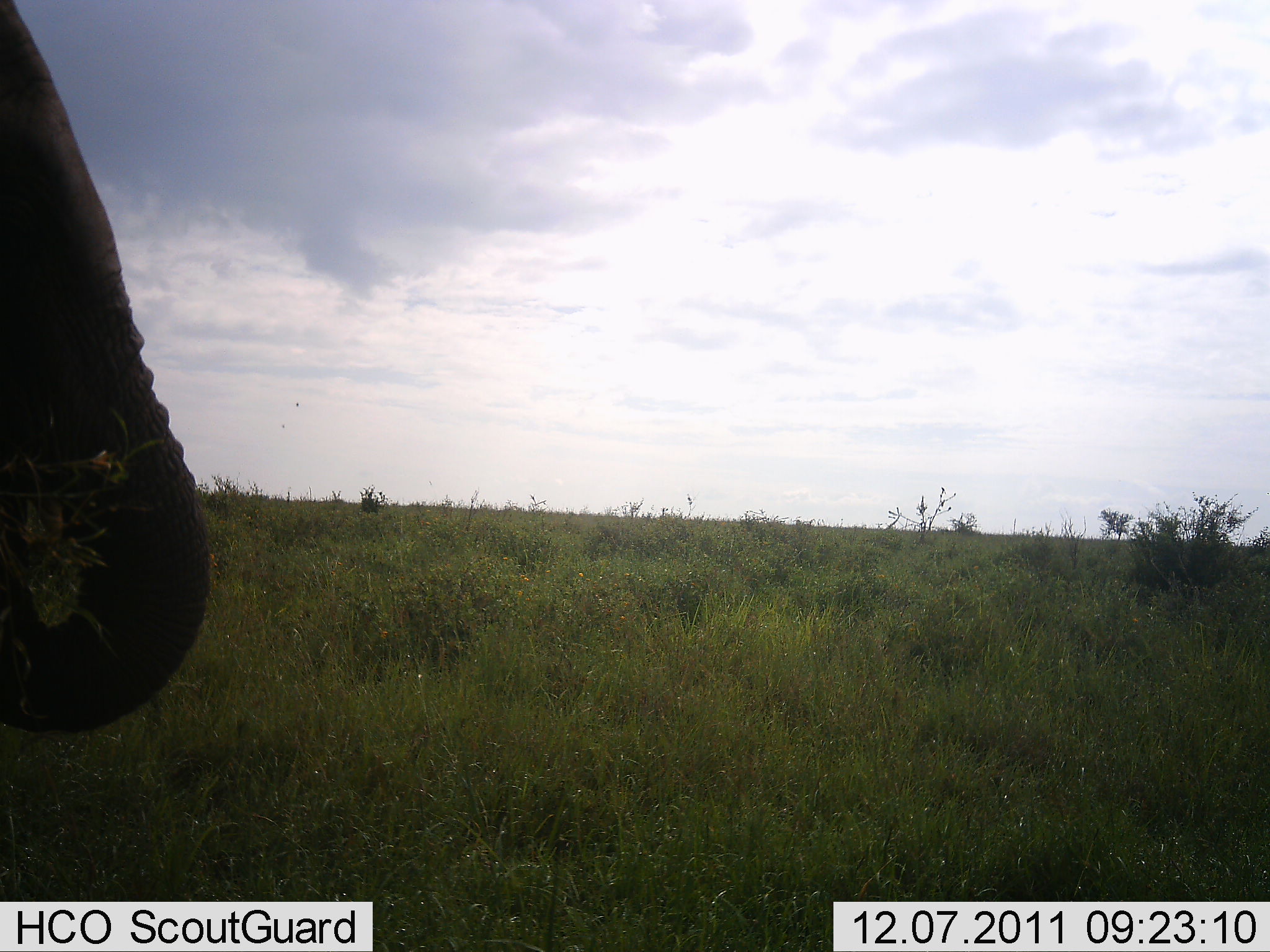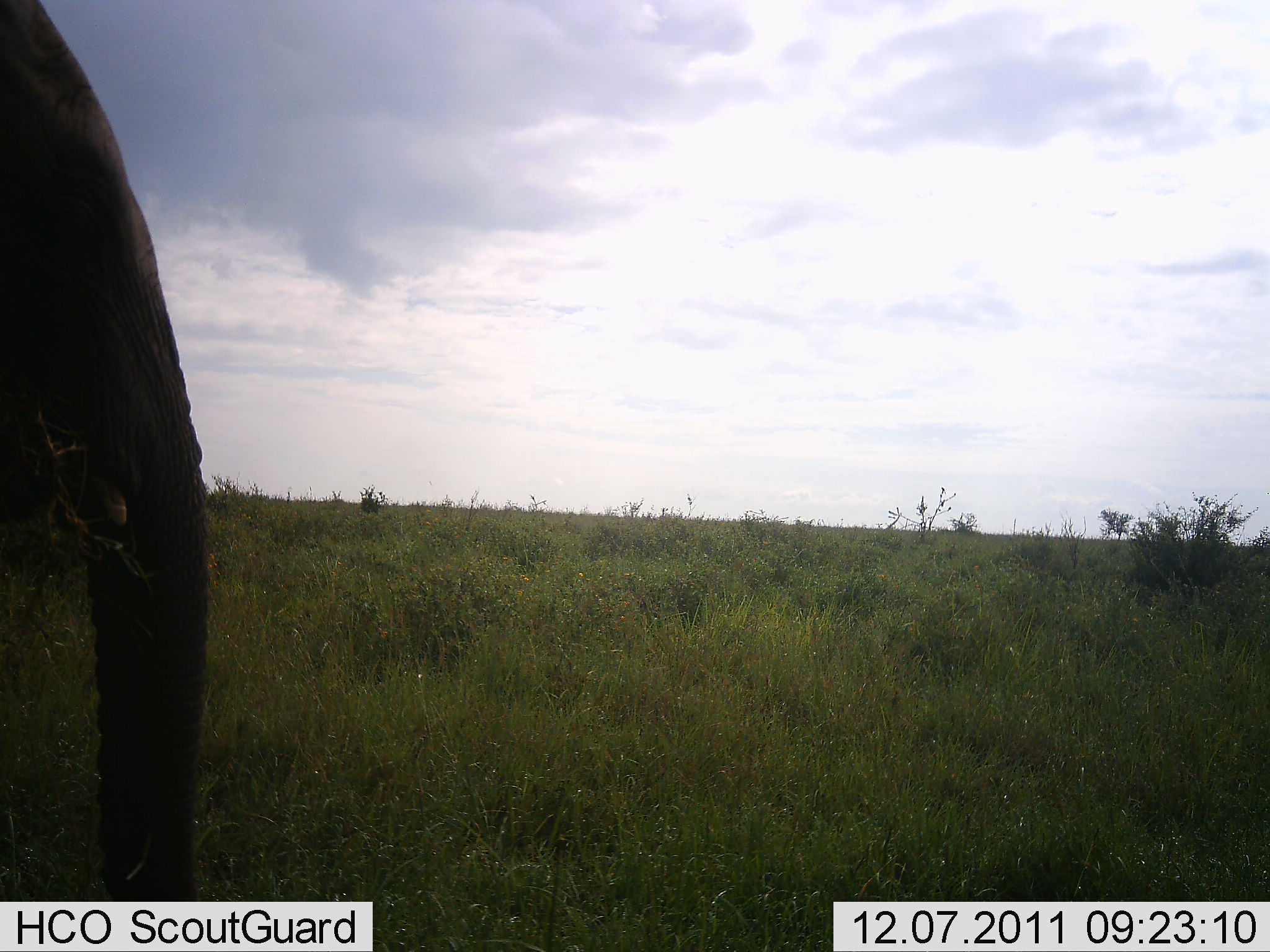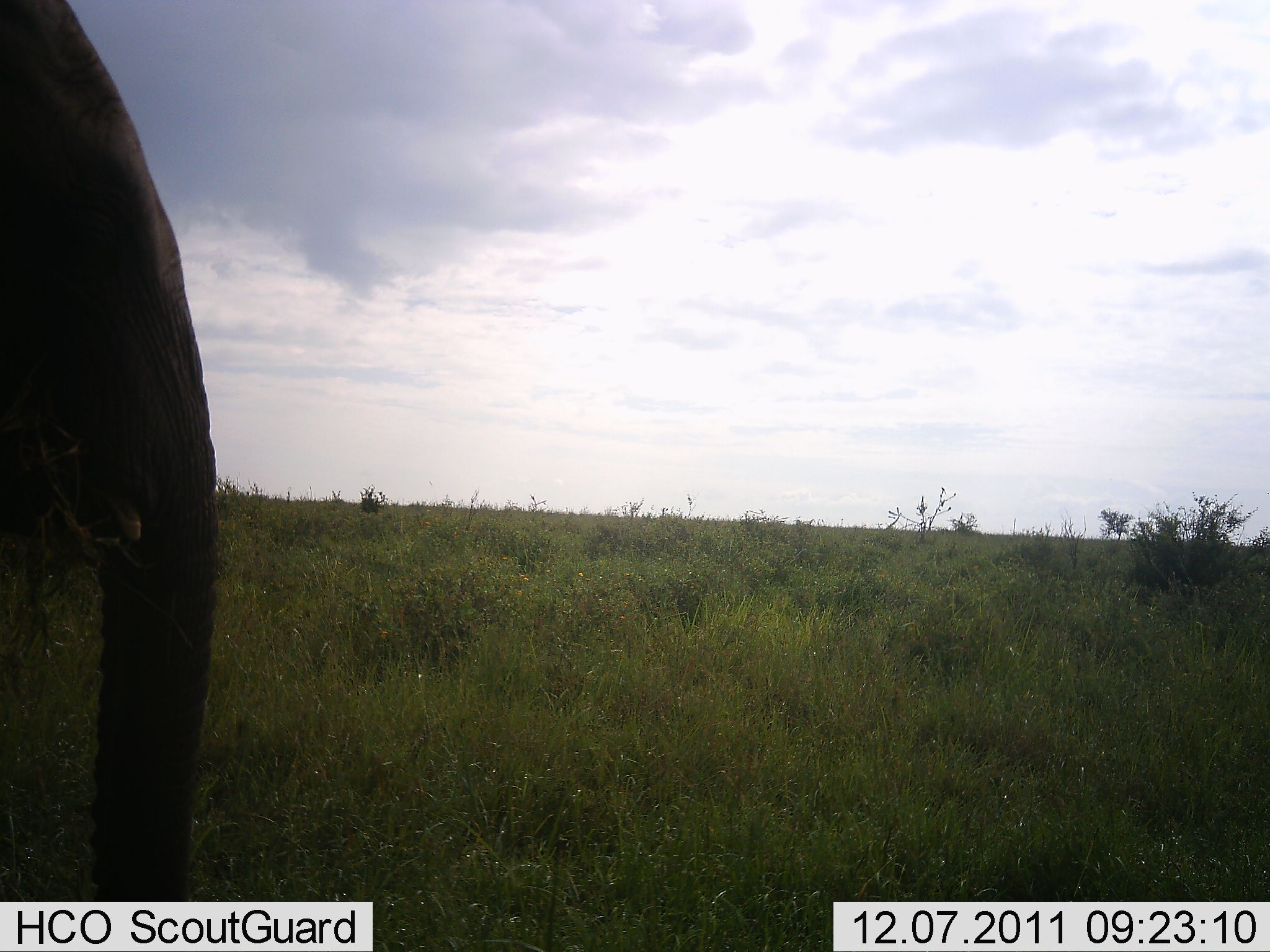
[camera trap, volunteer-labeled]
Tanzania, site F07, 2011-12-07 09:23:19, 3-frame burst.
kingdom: Animalia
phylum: Chordata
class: Mammalia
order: Proboscidea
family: Elephantidae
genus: Loxodonta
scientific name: Loxodonta africana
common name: african bush elephant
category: elephant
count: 1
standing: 27%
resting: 0%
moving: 7%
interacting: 0%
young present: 0%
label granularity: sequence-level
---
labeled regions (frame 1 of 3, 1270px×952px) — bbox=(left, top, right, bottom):
animal: bbox=(1, 0, 210, 735)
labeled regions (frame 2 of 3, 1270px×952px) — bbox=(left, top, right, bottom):
animal: bbox=(1, 0, 216, 901)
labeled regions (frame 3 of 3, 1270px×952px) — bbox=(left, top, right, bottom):
animal: bbox=(1, 0, 224, 902)